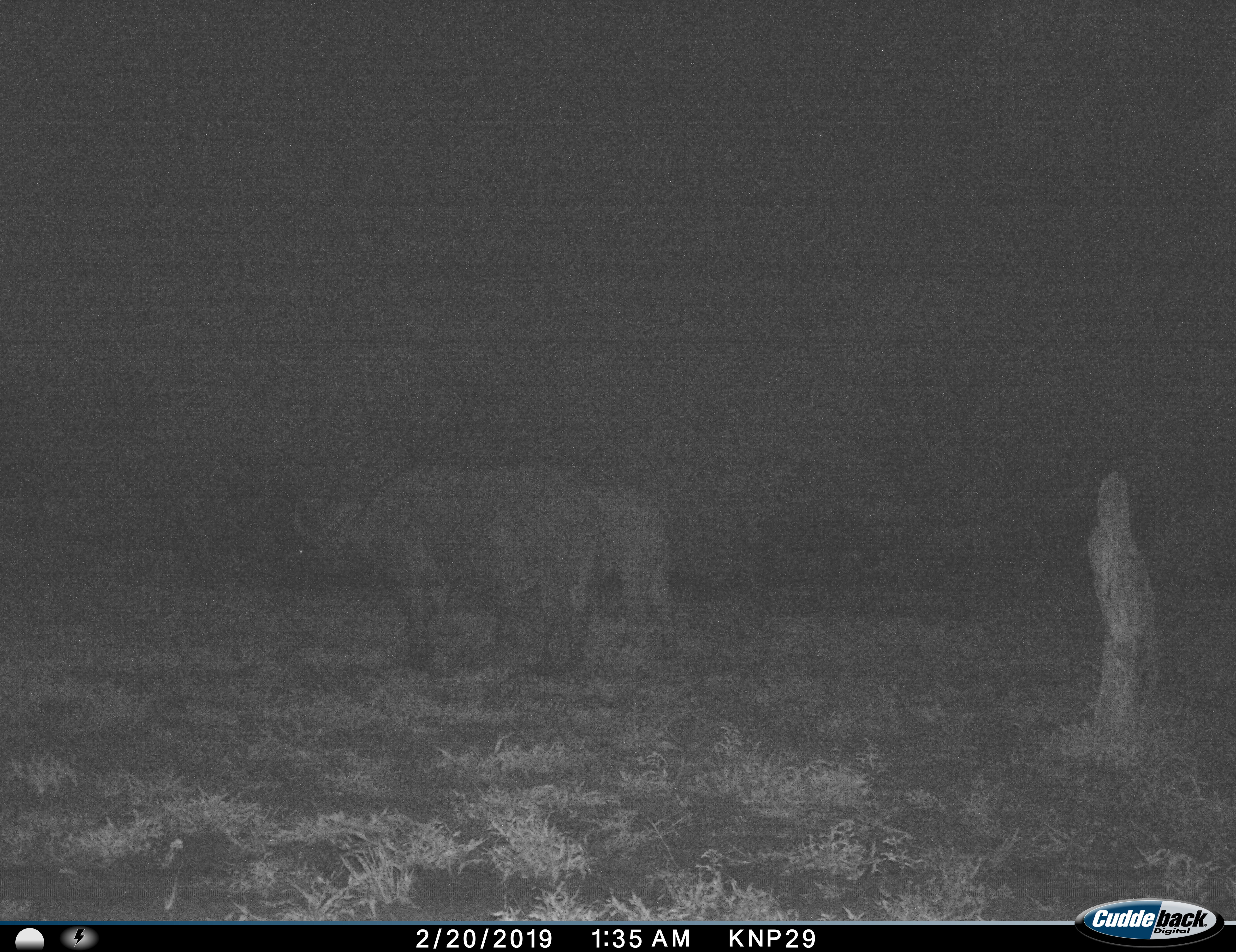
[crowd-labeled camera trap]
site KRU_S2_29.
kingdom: Animalia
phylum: Chordata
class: Mammalia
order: Artiodactyla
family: Bovidae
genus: Syncerus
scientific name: Syncerus caffer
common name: african buffalo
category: buffalo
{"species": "buffalo (african buffalo) (Syncerus caffer)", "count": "2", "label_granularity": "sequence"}